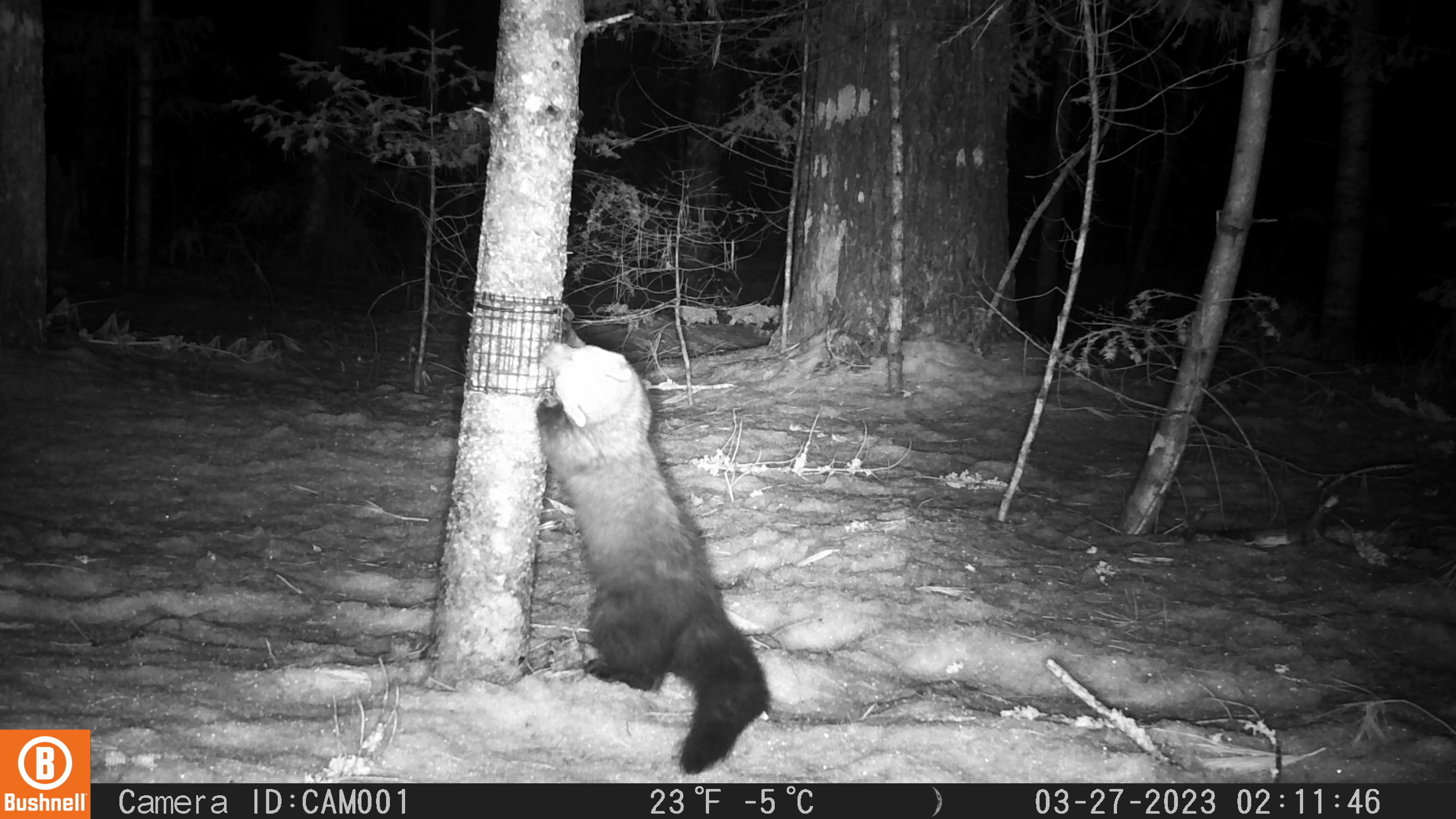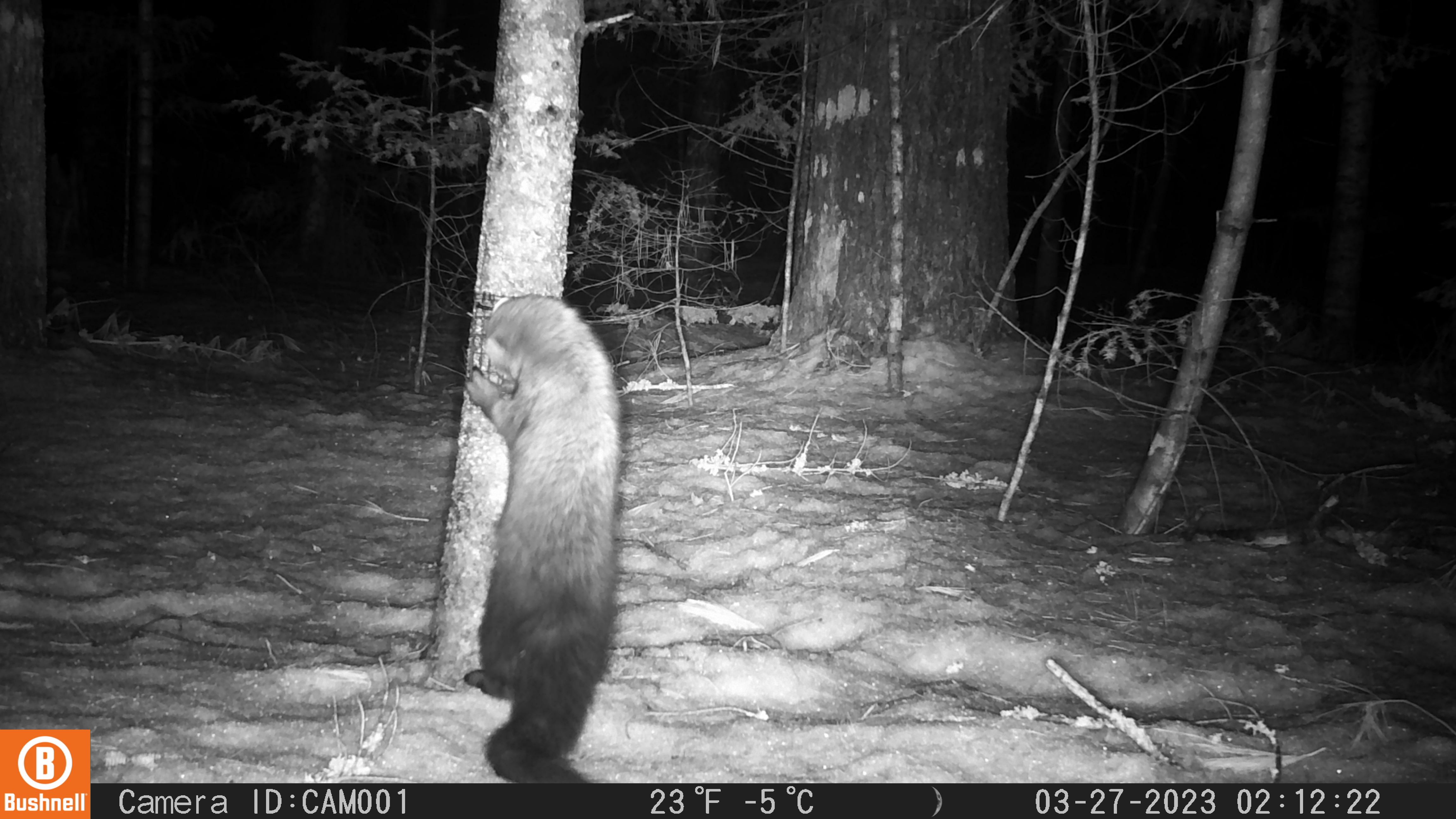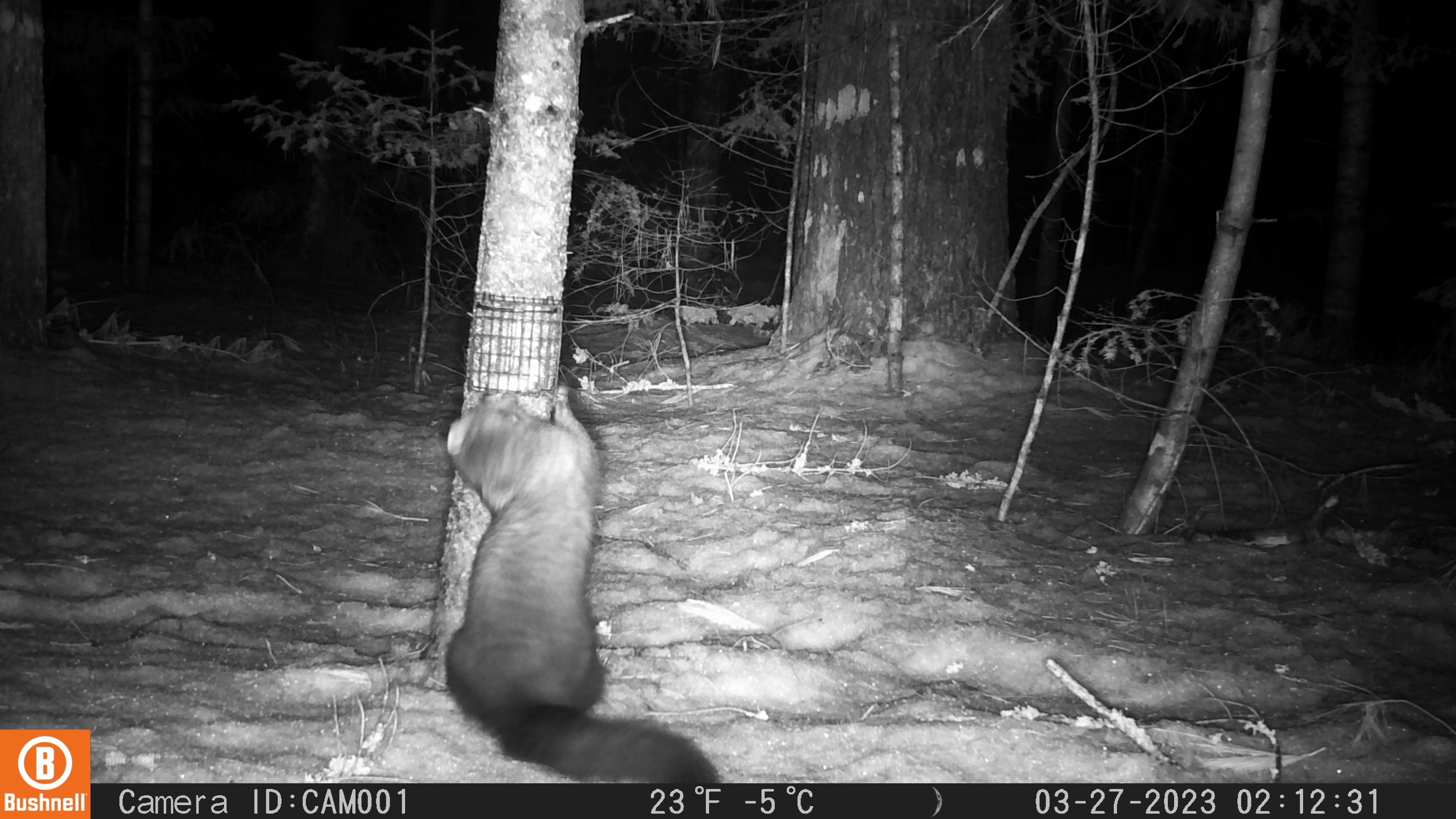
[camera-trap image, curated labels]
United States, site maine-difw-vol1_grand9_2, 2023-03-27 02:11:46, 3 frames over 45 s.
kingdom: Animalia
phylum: Chordata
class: Mammalia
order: Carnivora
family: Mustelidae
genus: Pekania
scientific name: Pekania pennanti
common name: fisher